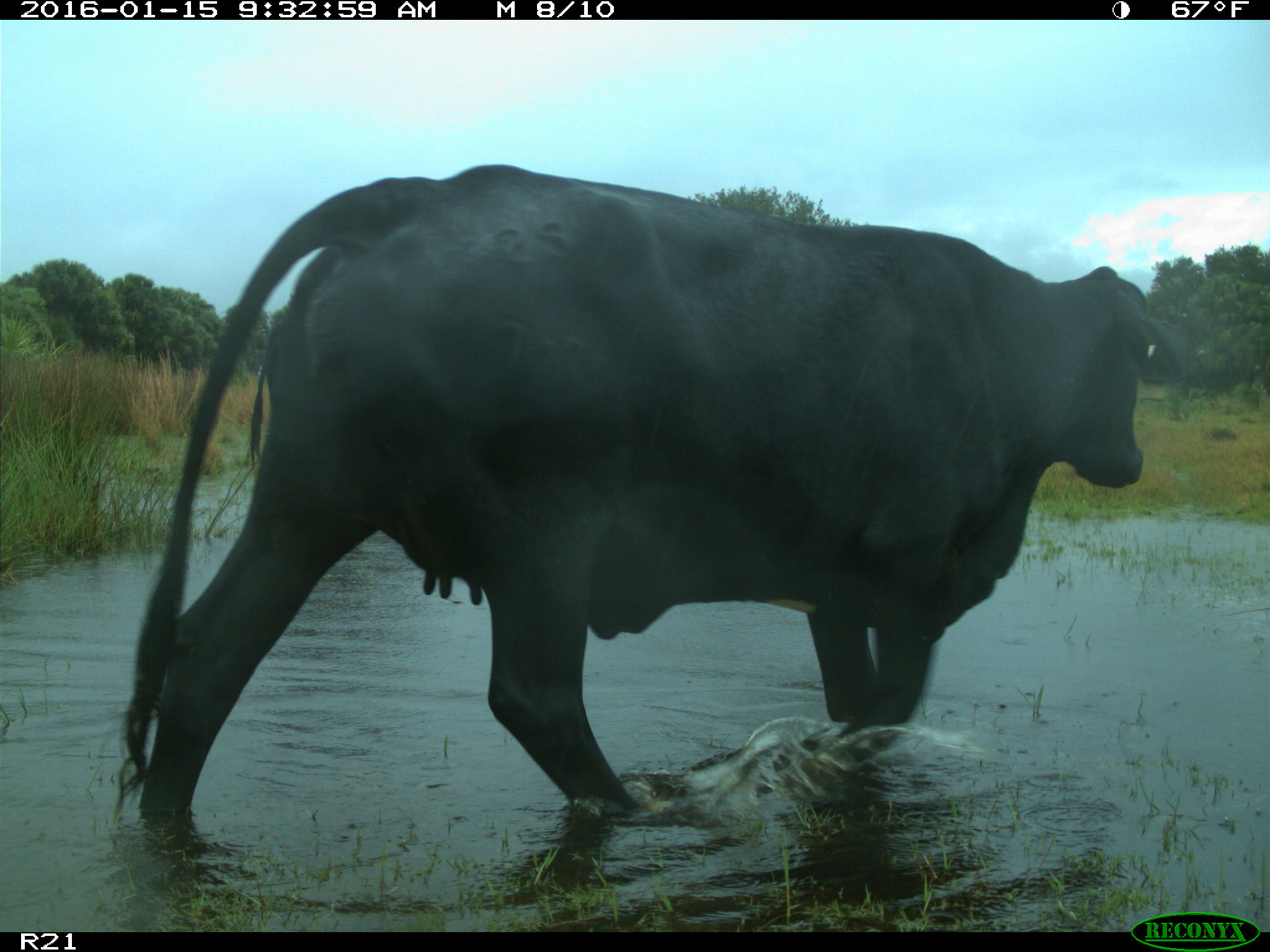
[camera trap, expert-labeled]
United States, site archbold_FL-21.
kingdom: Animalia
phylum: Chordata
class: Mammalia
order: Artiodactyla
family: Bovidae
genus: Bos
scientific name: Bos taurus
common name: domestic cow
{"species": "Bos taurus (domestic cow)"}